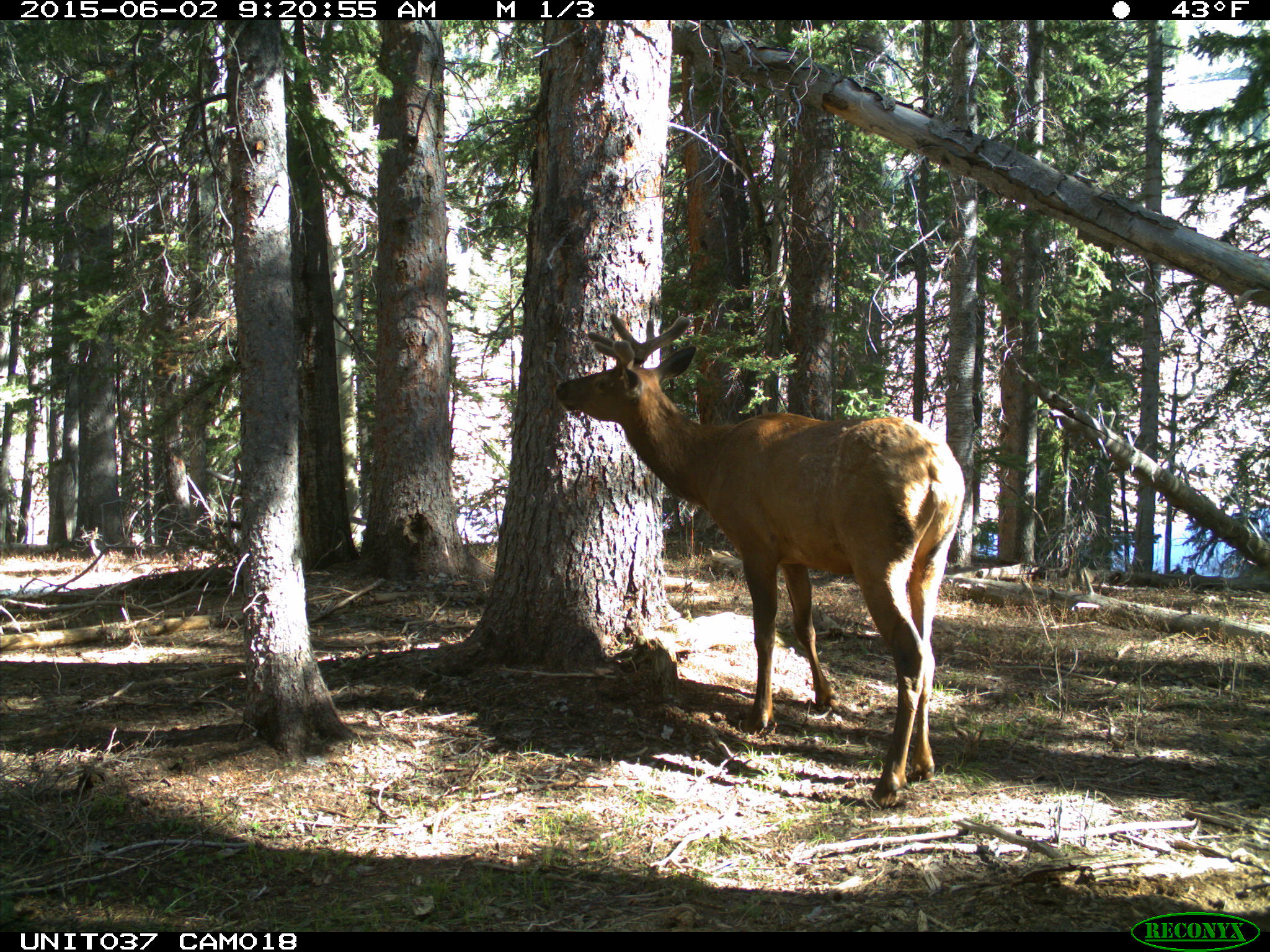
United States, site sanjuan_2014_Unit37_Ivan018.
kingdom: Animalia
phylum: Chordata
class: Mammalia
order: Artiodactyla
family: Cervidae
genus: Cervus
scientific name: Cervus elaphus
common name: red deer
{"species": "Cervus elaphus (red deer)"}